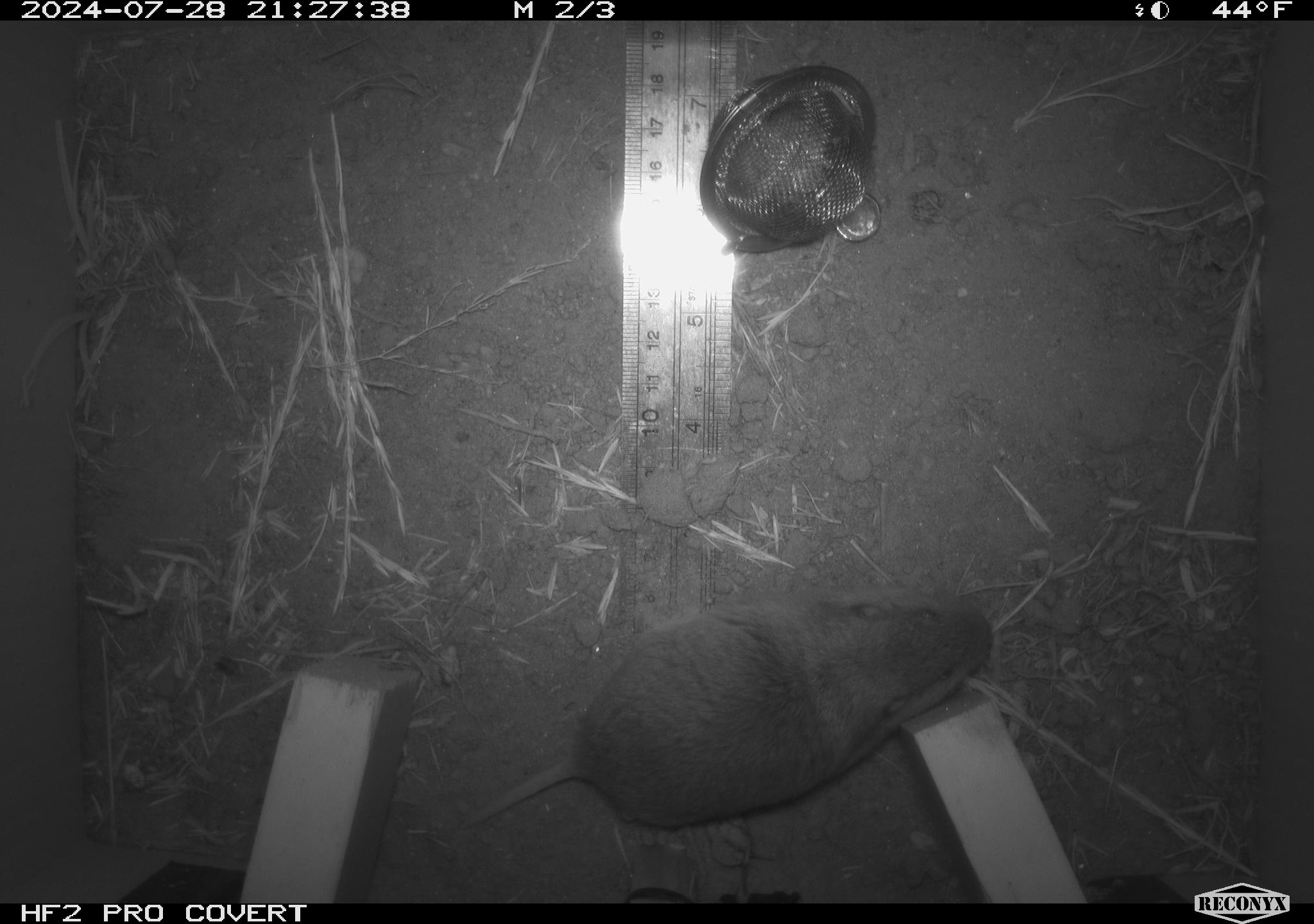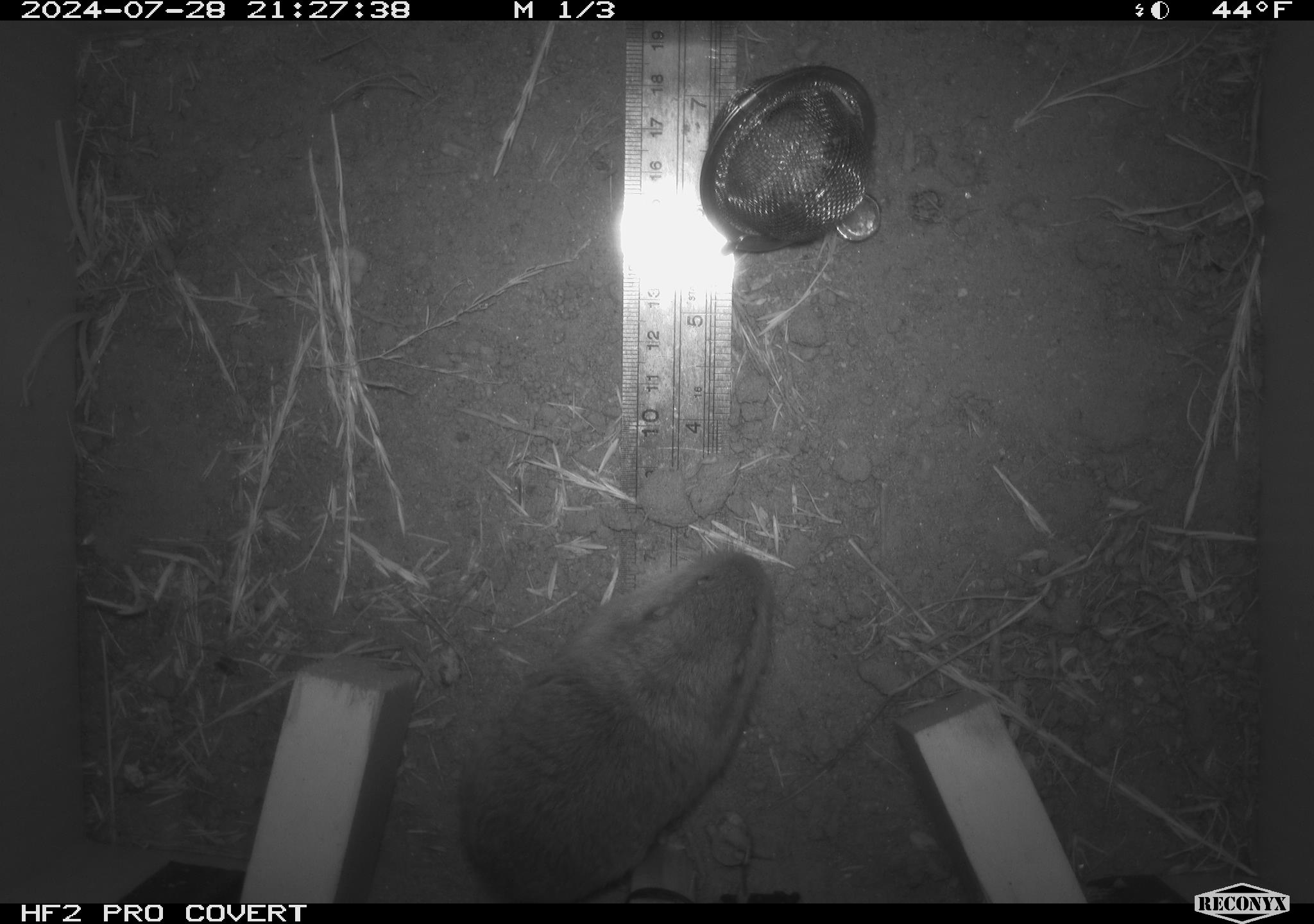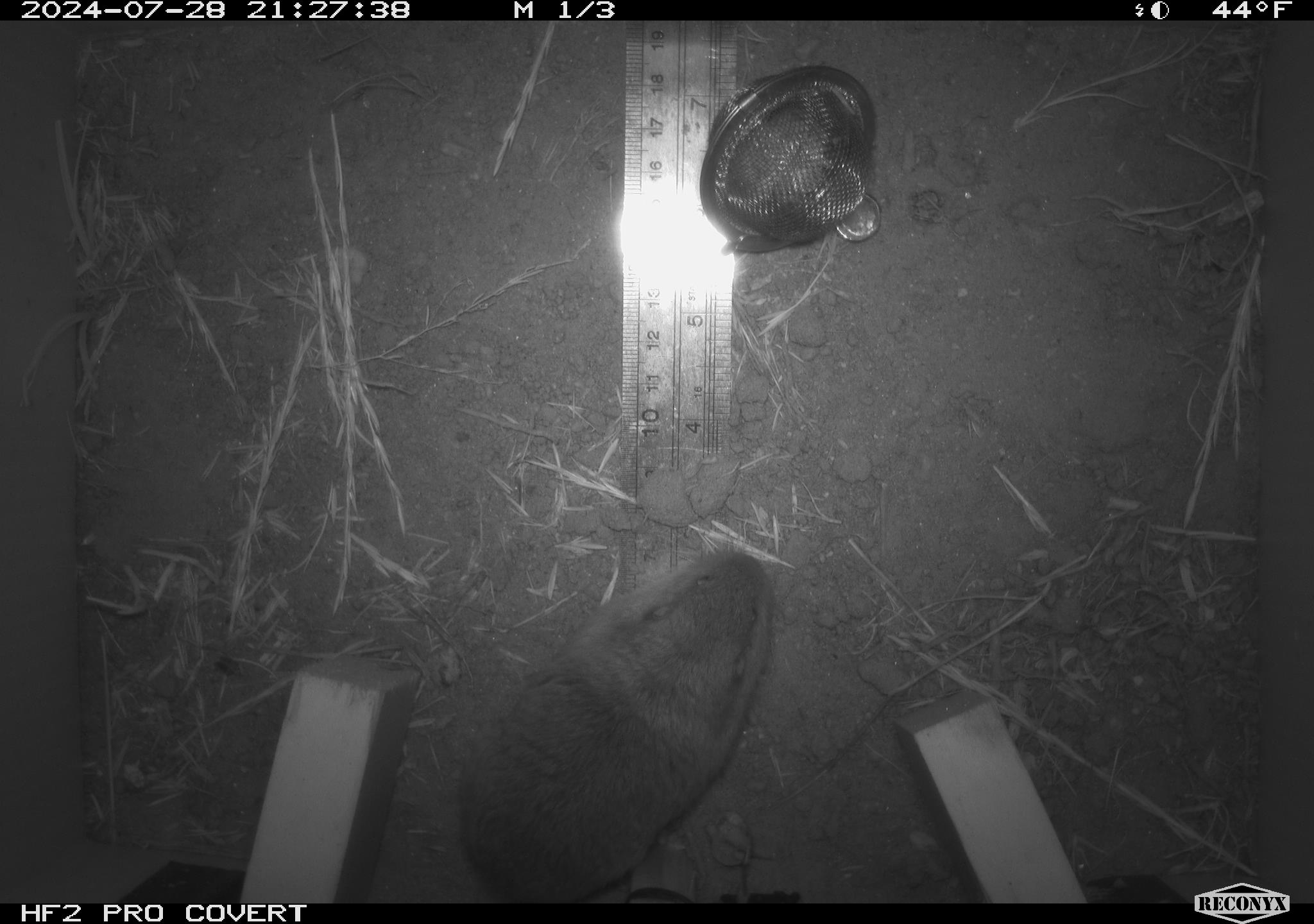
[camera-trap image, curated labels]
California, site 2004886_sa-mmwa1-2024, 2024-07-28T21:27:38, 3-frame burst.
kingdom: Animalia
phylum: Chordata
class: Mammalia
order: Rodentia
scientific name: Rodentia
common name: mouse species